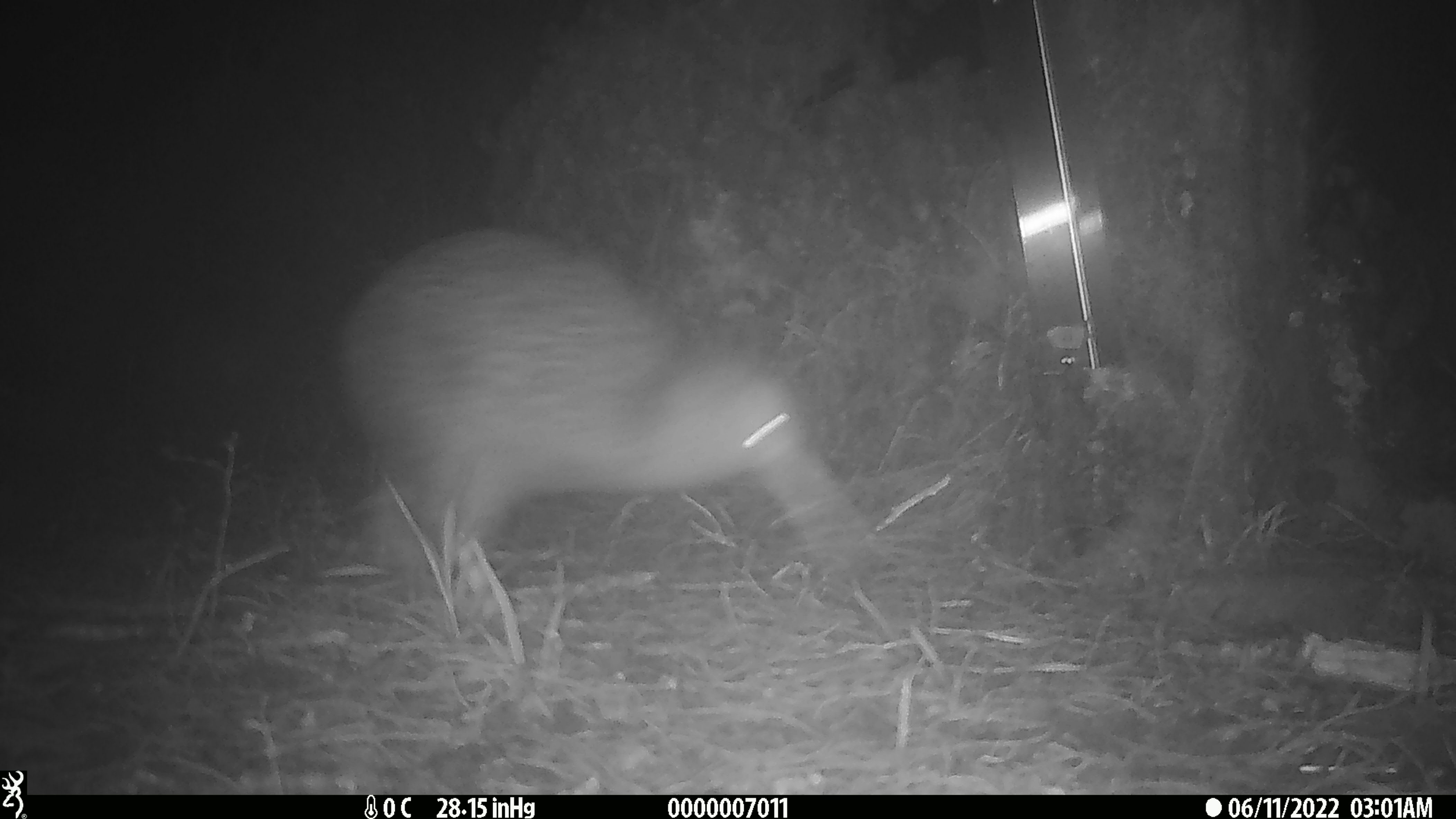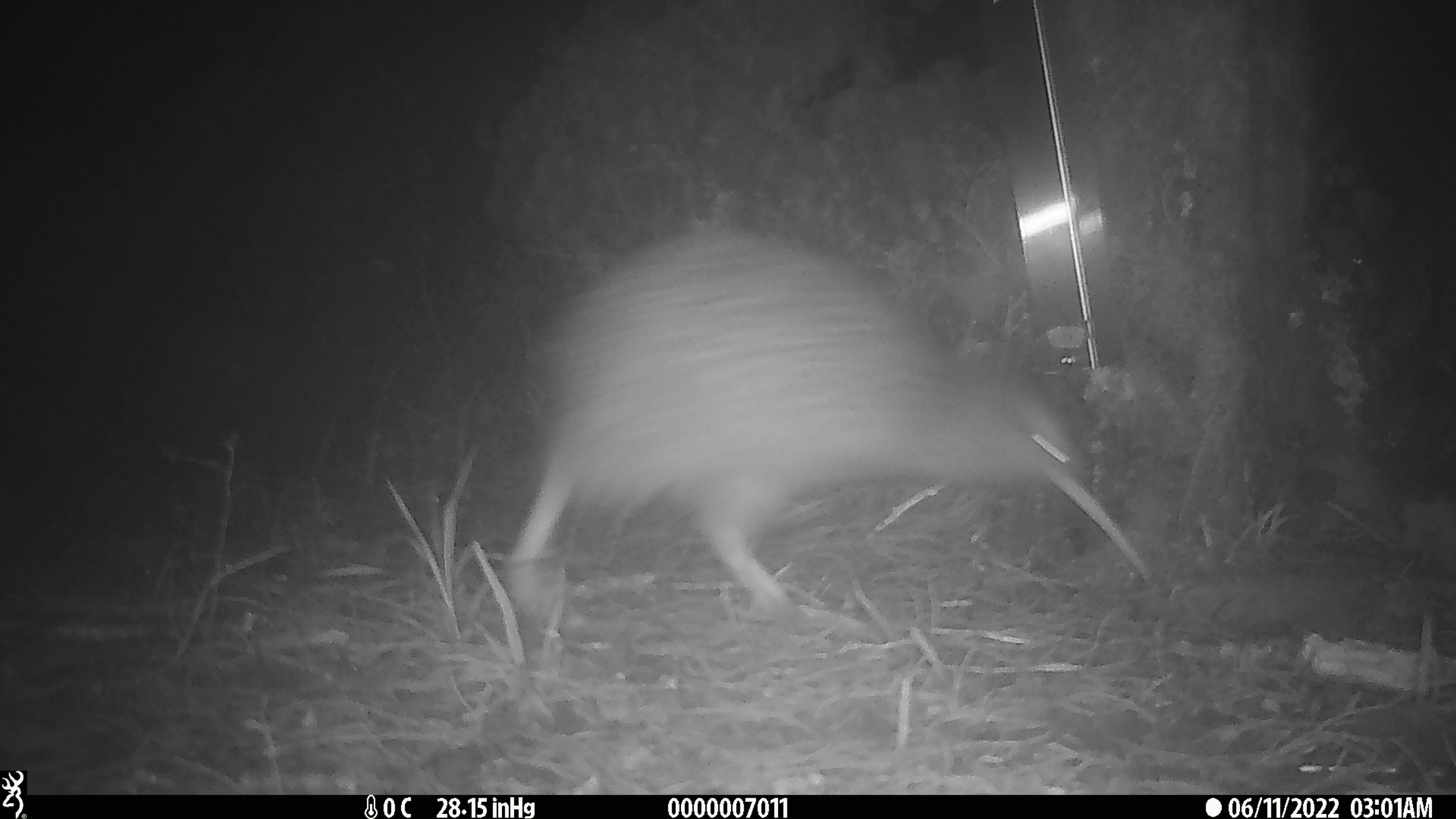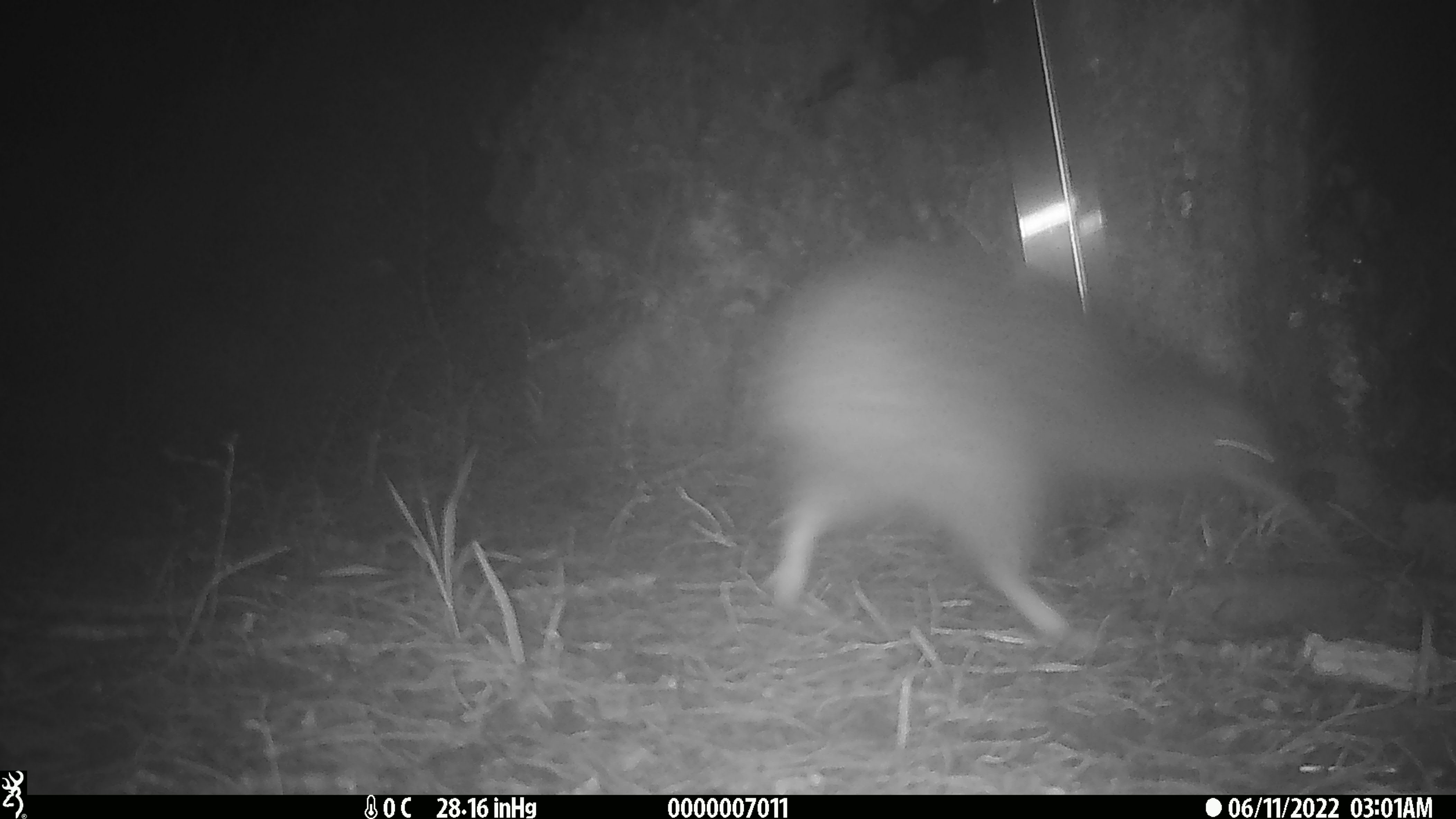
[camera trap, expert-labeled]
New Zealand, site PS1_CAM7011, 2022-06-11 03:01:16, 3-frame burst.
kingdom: Animalia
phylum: Chordata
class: Aves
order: Apterygiformes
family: Apterygidae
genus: Apteryx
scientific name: Apteryx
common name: kiwi